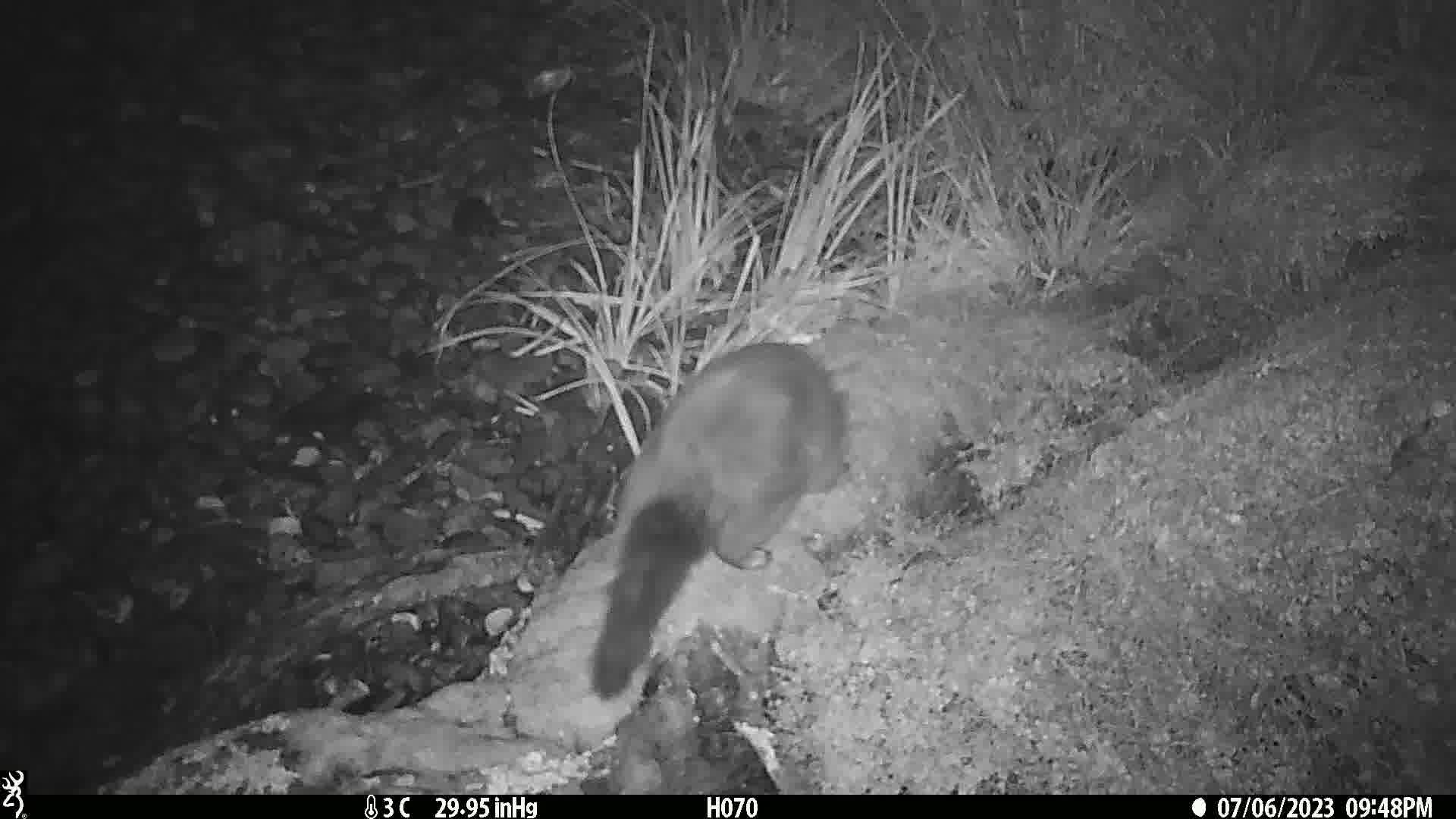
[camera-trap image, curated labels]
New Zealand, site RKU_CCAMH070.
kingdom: Animalia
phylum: Chordata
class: Mammalia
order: Diprotodontia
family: Phalangeridae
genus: Trichosurus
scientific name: Trichosurus vulpecula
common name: common brushtail possum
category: possum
Possum (common brushtail possum) (Trichosurus vulpecula).